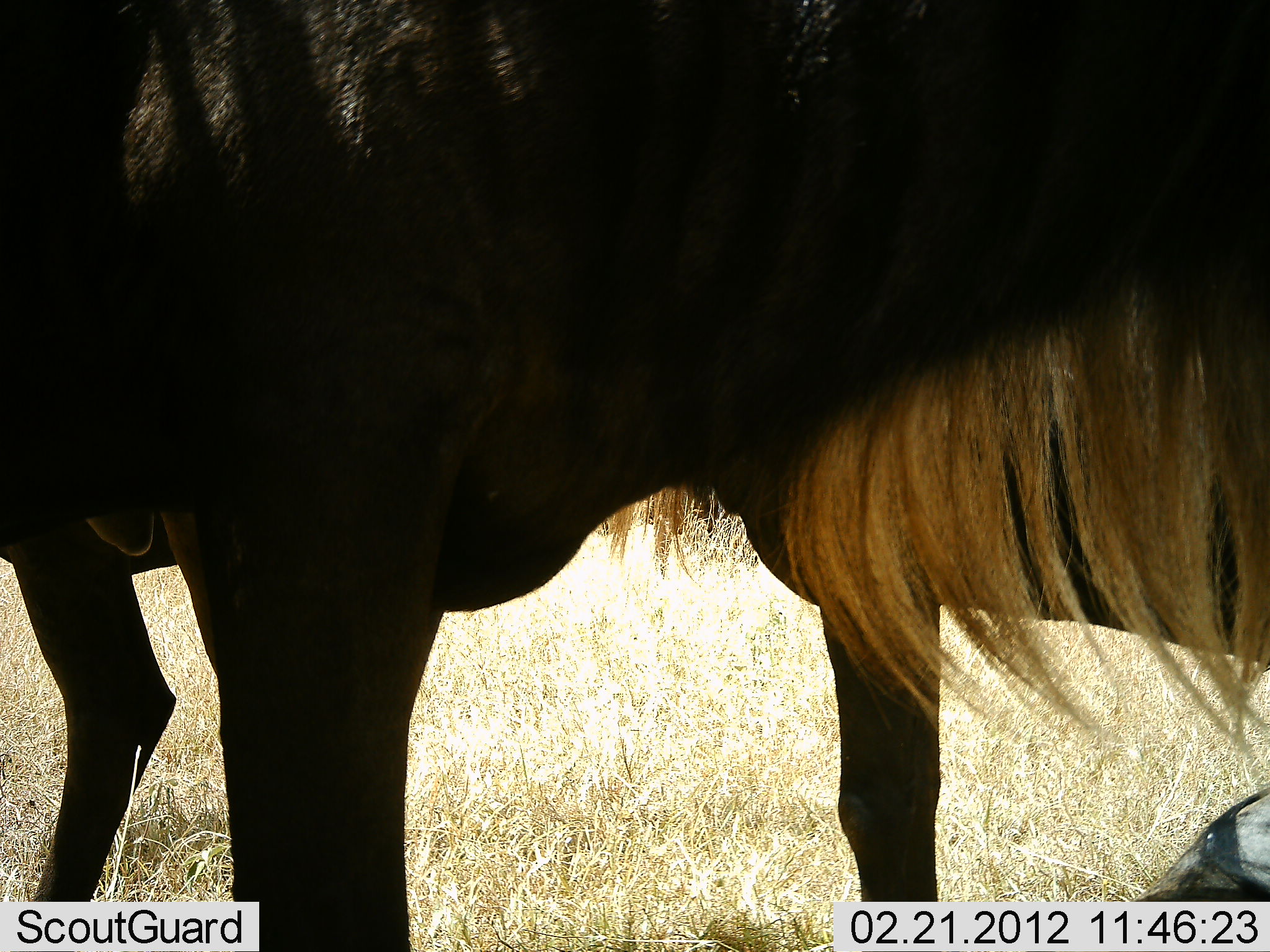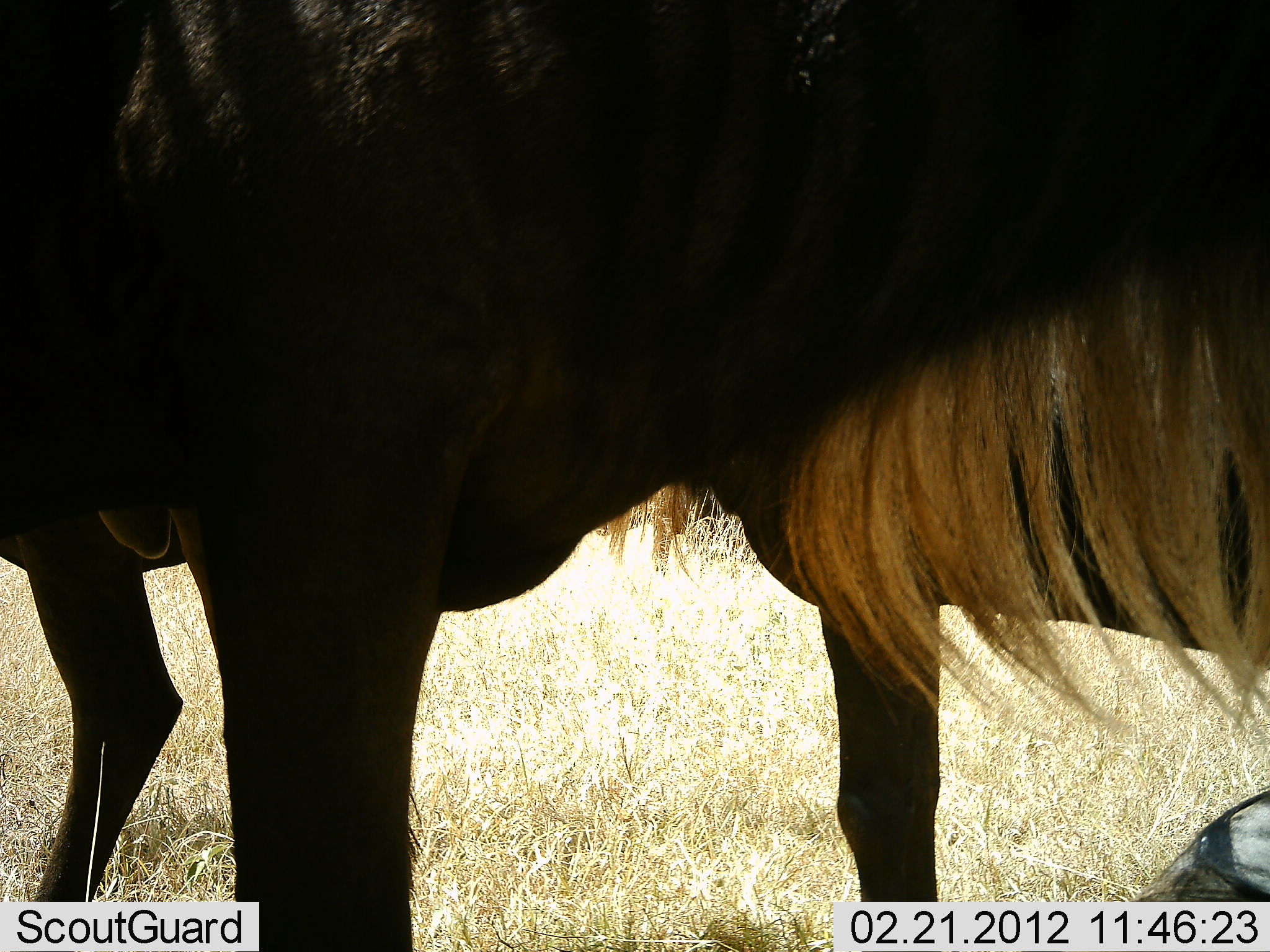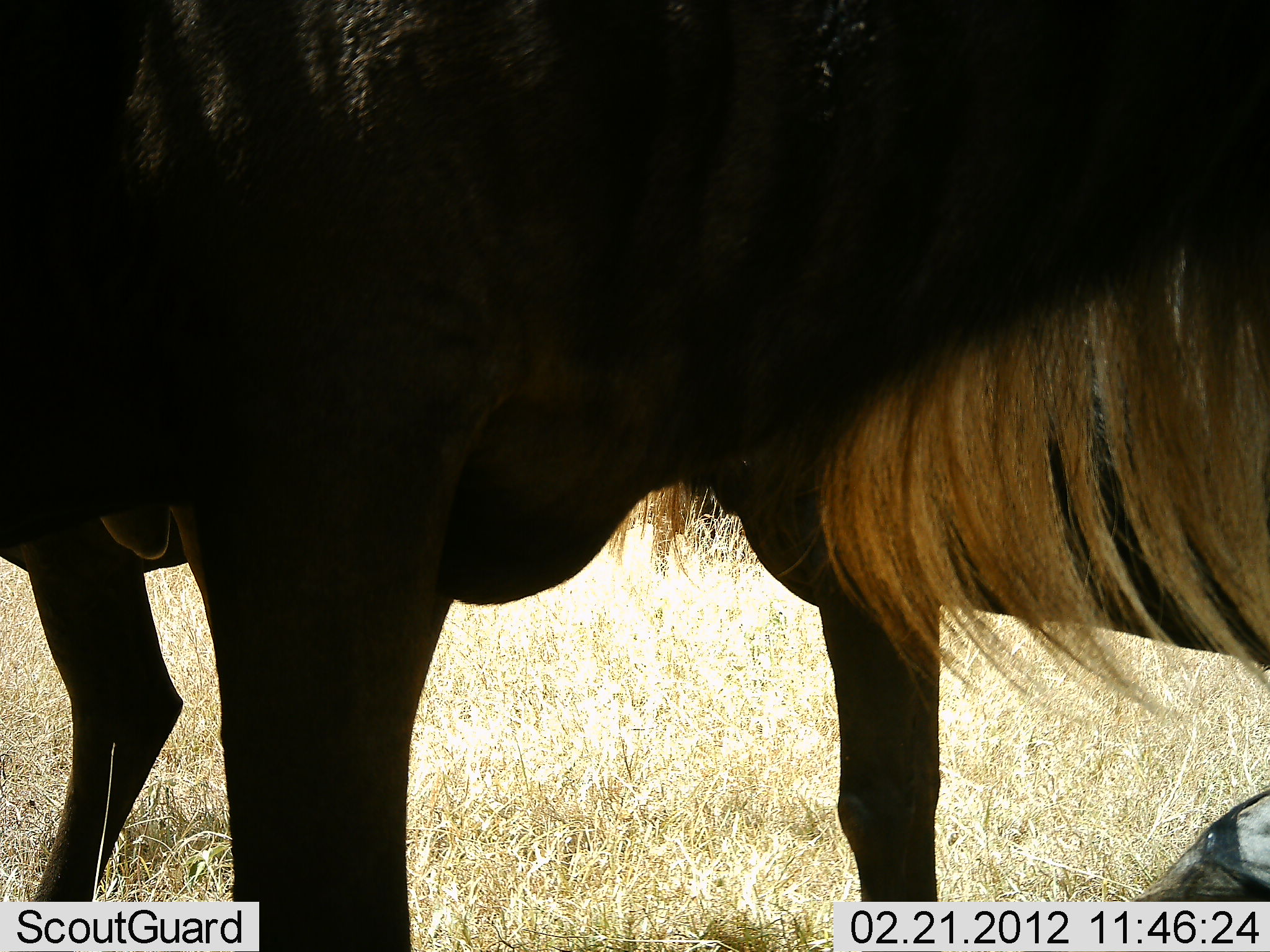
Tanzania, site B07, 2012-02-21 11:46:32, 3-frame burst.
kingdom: Animalia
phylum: Chordata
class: Mammalia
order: Artiodactyla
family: Bovidae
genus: Connochaetes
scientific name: Connochaetes taurinus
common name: blue wildebeest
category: wildebeest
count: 3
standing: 94%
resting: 41%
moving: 6%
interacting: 0%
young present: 6%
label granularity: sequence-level